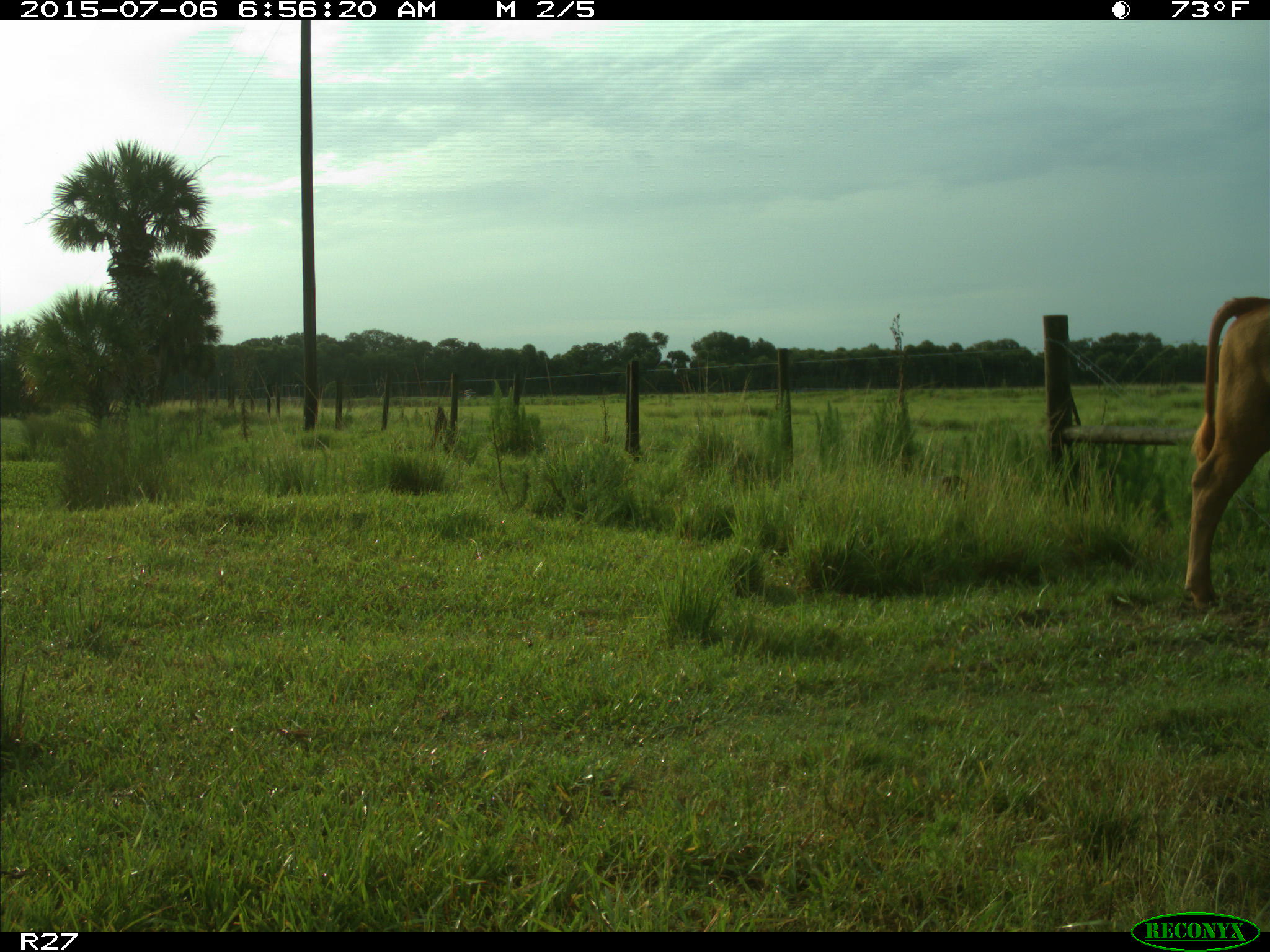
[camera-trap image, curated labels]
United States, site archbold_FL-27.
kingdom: Animalia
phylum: Chordata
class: Mammalia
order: Artiodactyla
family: Bovidae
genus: Bos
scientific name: Bos taurus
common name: domestic cow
Bos taurus (domestic cow).